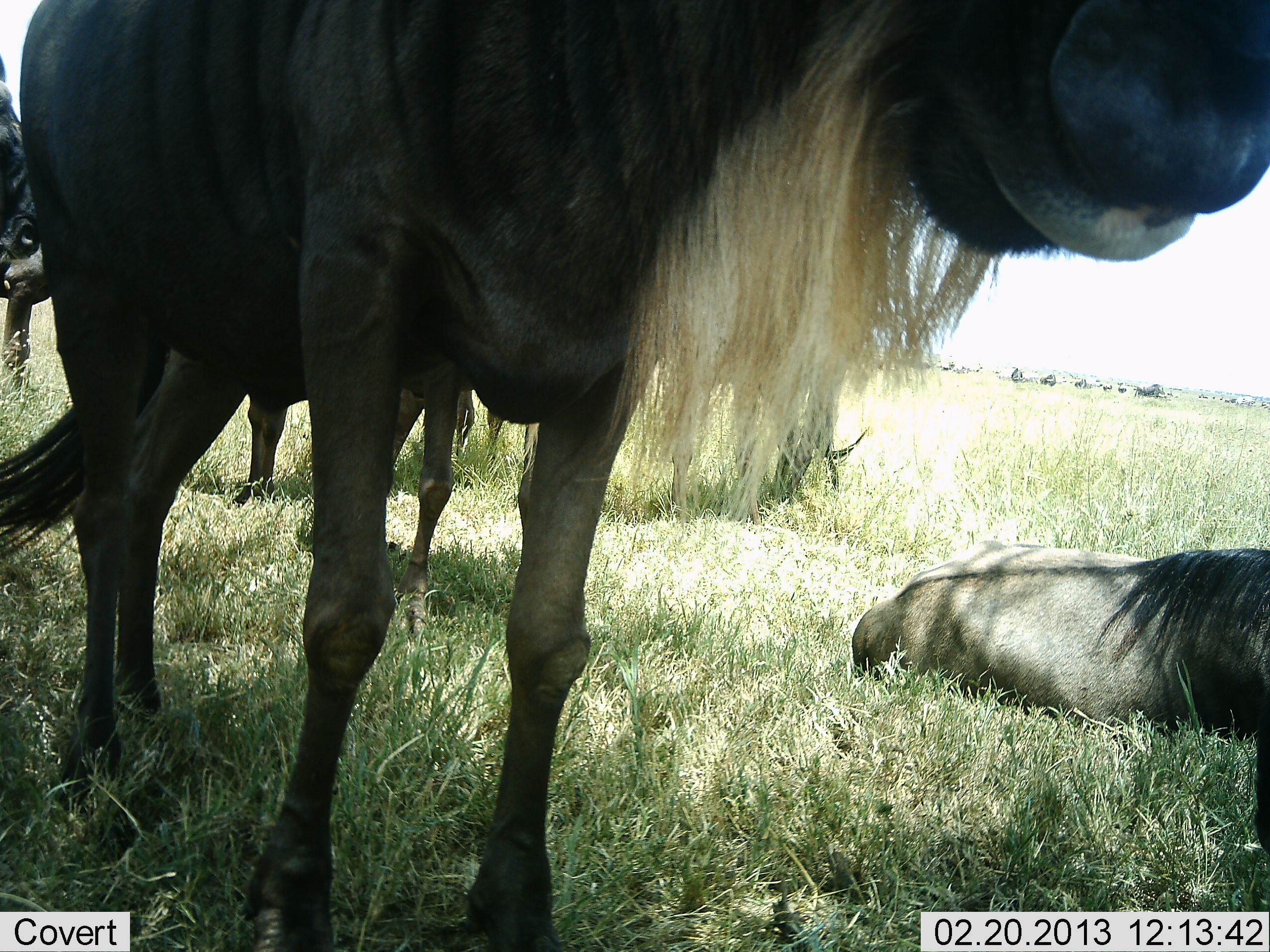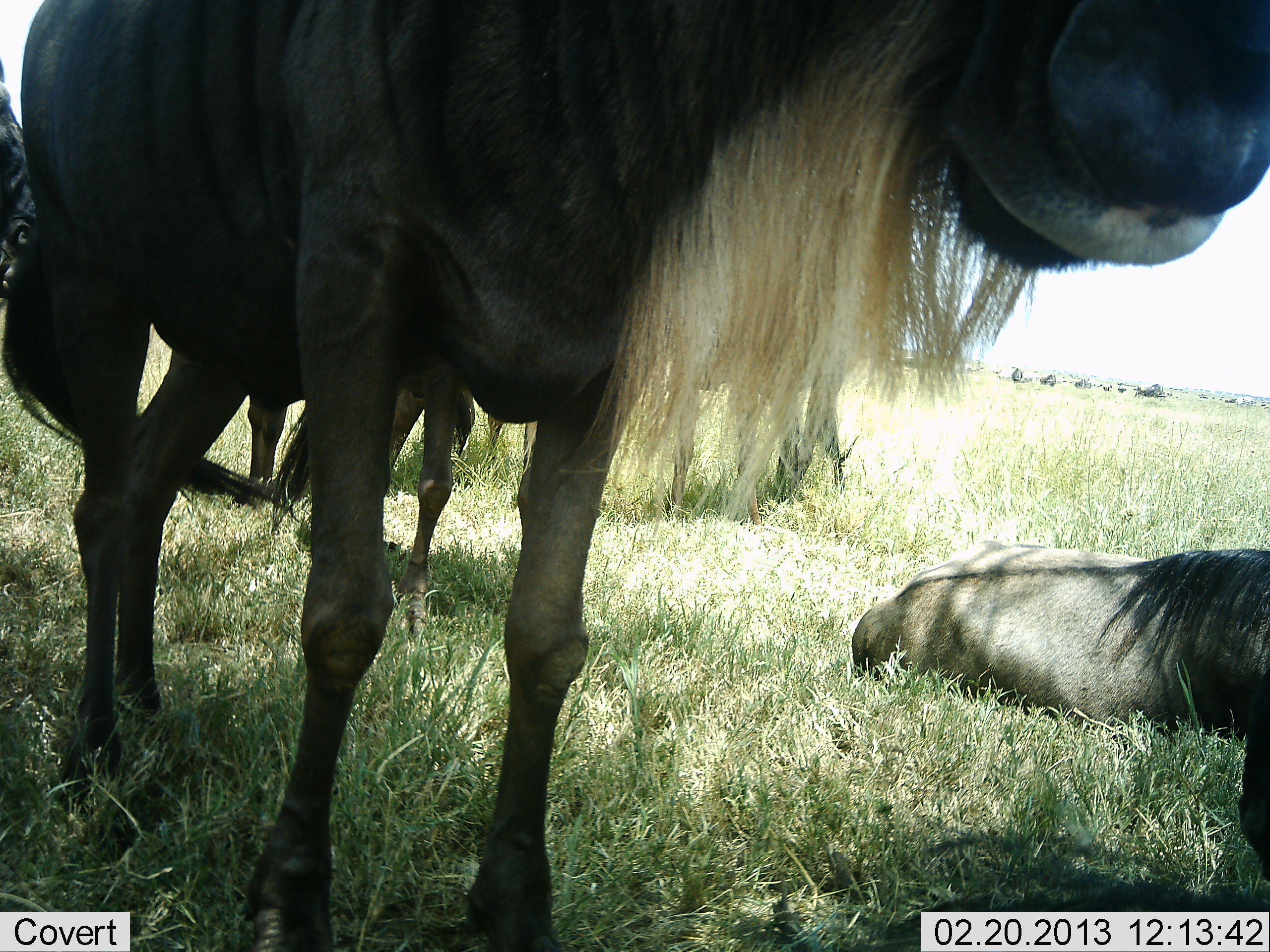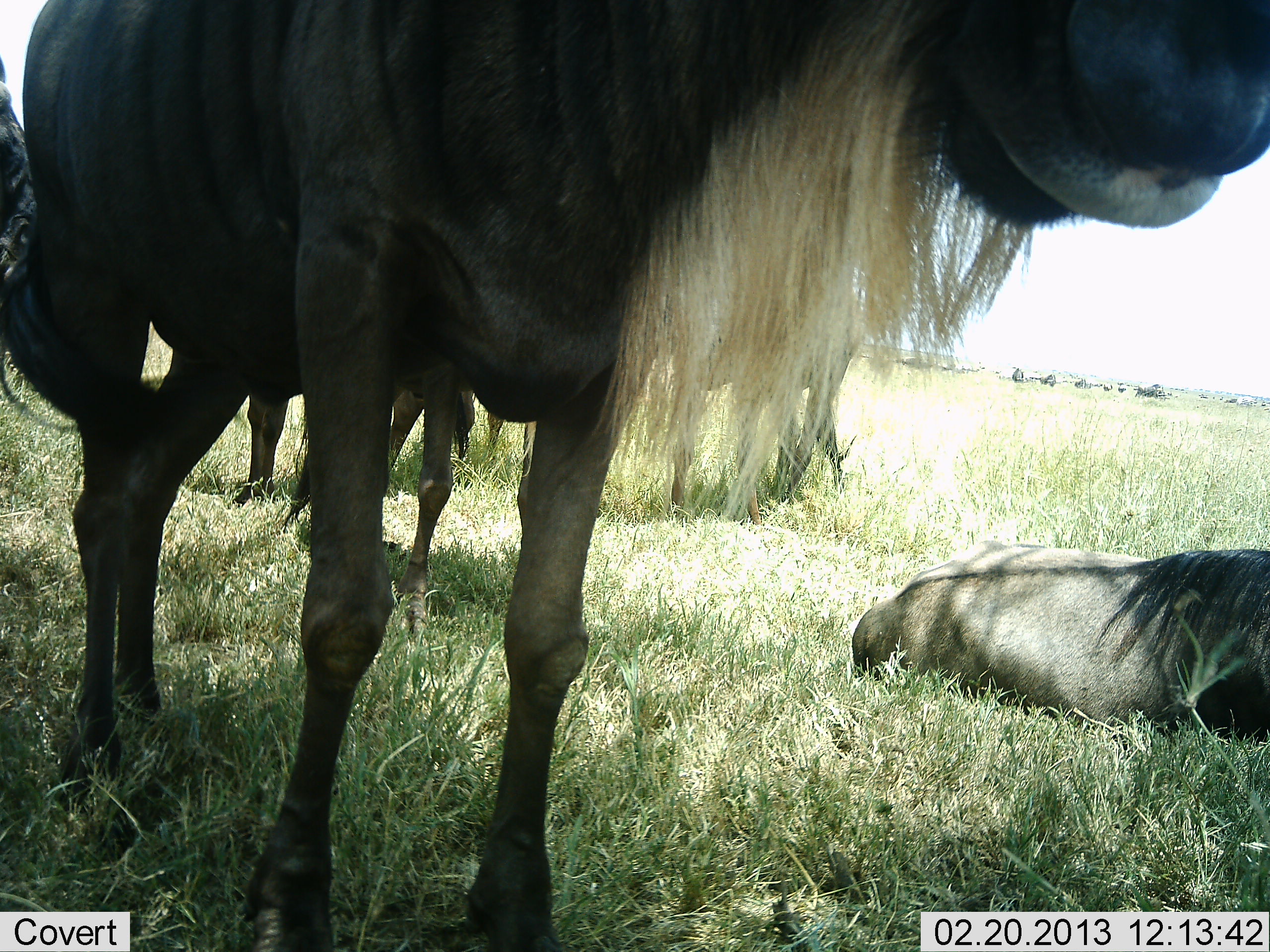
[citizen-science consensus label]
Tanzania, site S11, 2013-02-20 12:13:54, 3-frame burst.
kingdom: Animalia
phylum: Chordata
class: Mammalia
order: Artiodactyla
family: Bovidae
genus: Connochaetes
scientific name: Connochaetes taurinus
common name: blue wildebeest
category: wildebeest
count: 5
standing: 79%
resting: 92%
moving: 3%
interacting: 0%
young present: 3%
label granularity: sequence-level